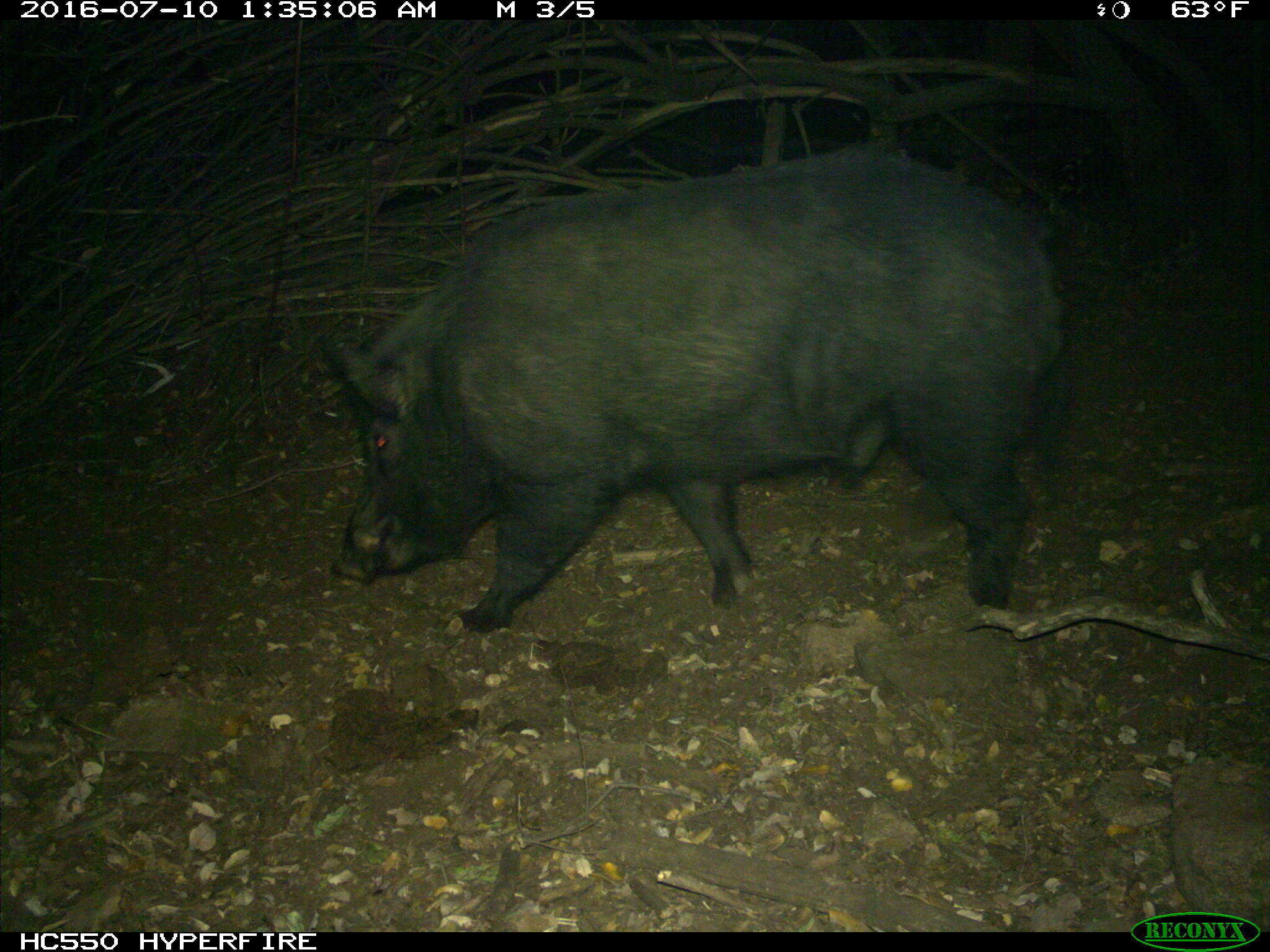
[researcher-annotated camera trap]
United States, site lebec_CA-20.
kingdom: Animalia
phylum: Chordata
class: Mammalia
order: Artiodactyla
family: Suidae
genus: Sus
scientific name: Sus scrofa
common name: wild boar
Sus scrofa (wild boar).